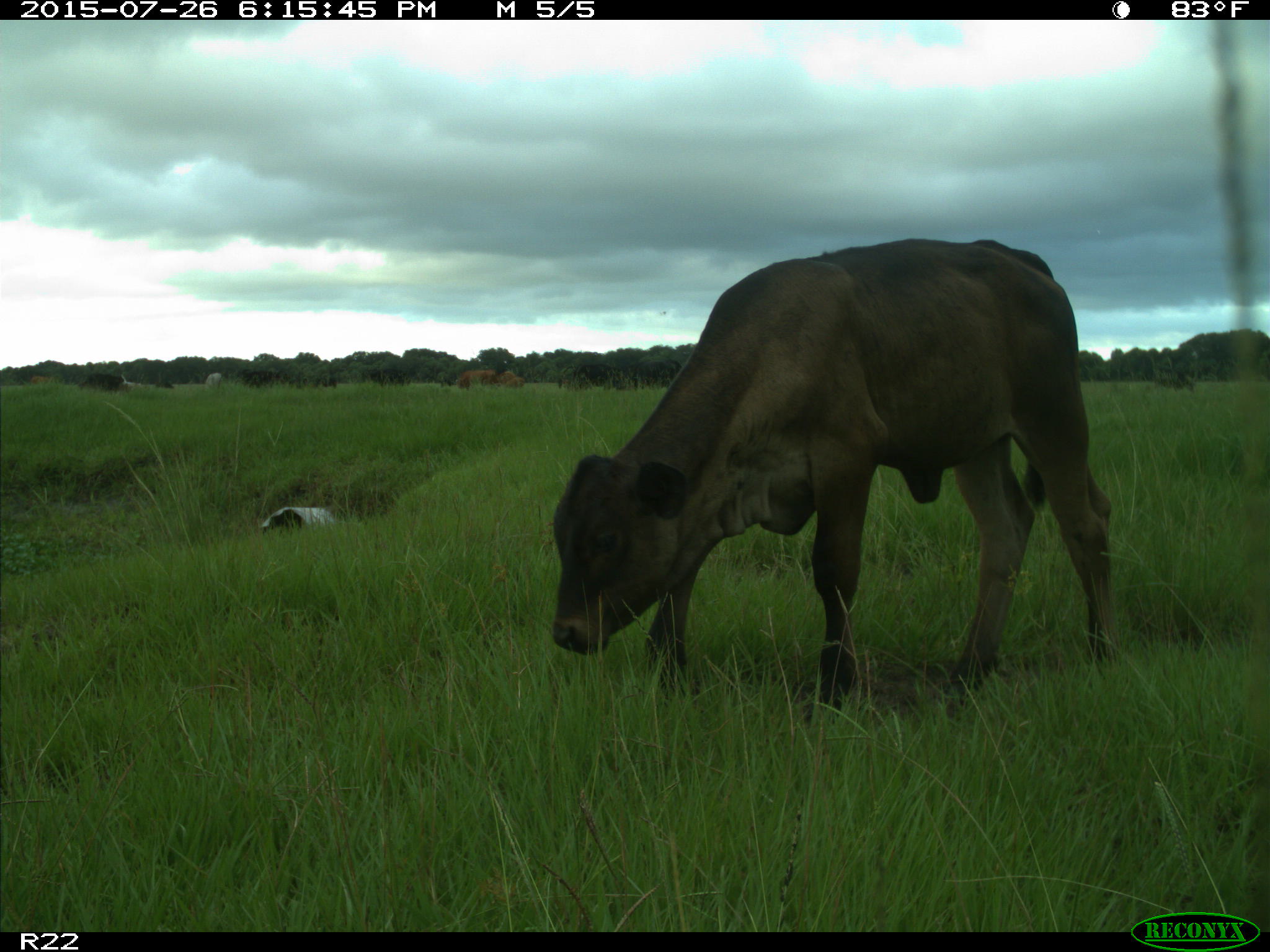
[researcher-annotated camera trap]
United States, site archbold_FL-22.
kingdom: Animalia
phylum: Chordata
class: Mammalia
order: Artiodactyla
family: Bovidae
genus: Bos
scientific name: Bos taurus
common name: domestic cow